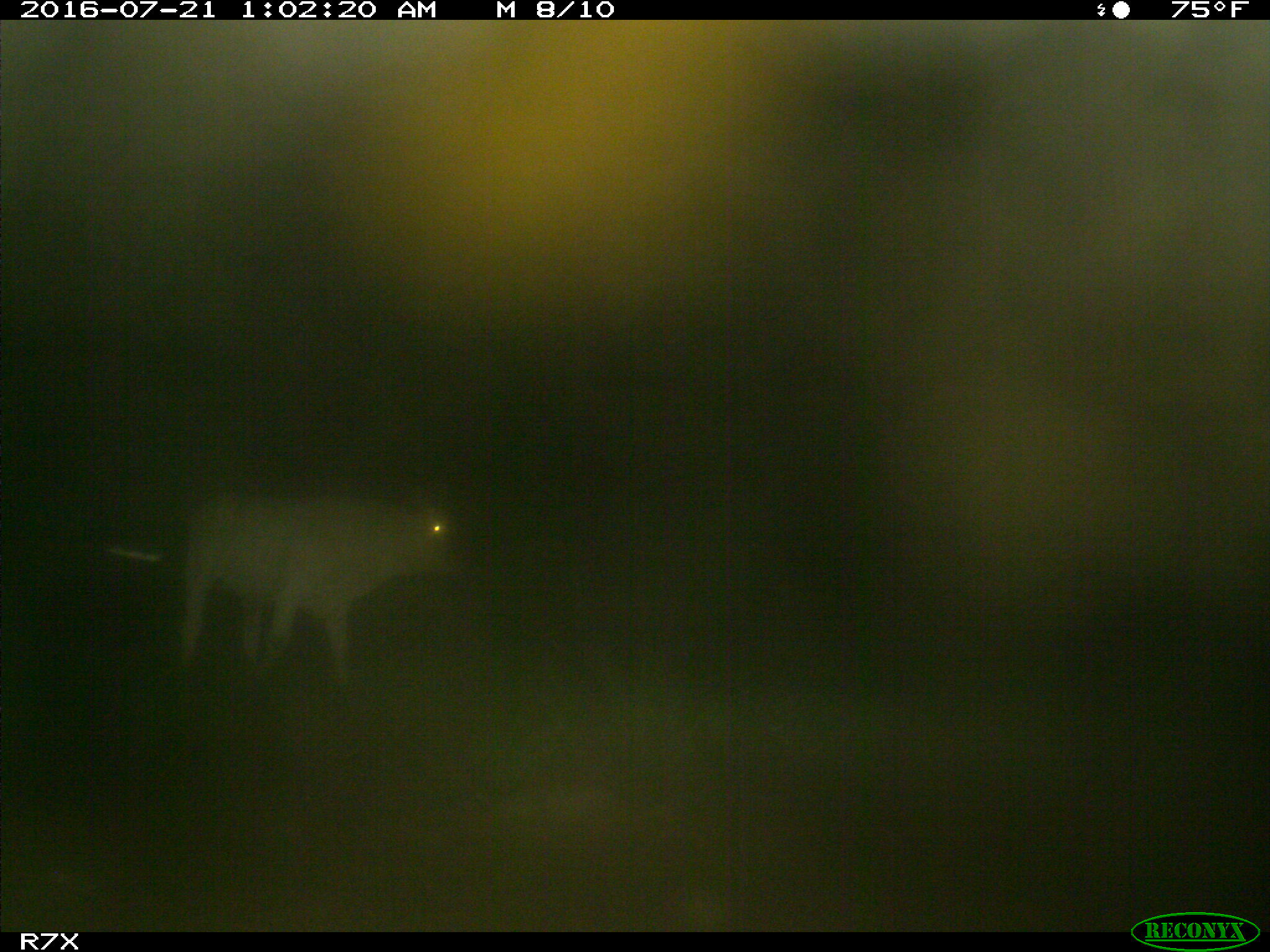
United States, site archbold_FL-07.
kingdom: Animalia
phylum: Chordata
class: Mammalia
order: Artiodactyla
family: Bovidae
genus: Bos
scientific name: Bos taurus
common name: domestic cow